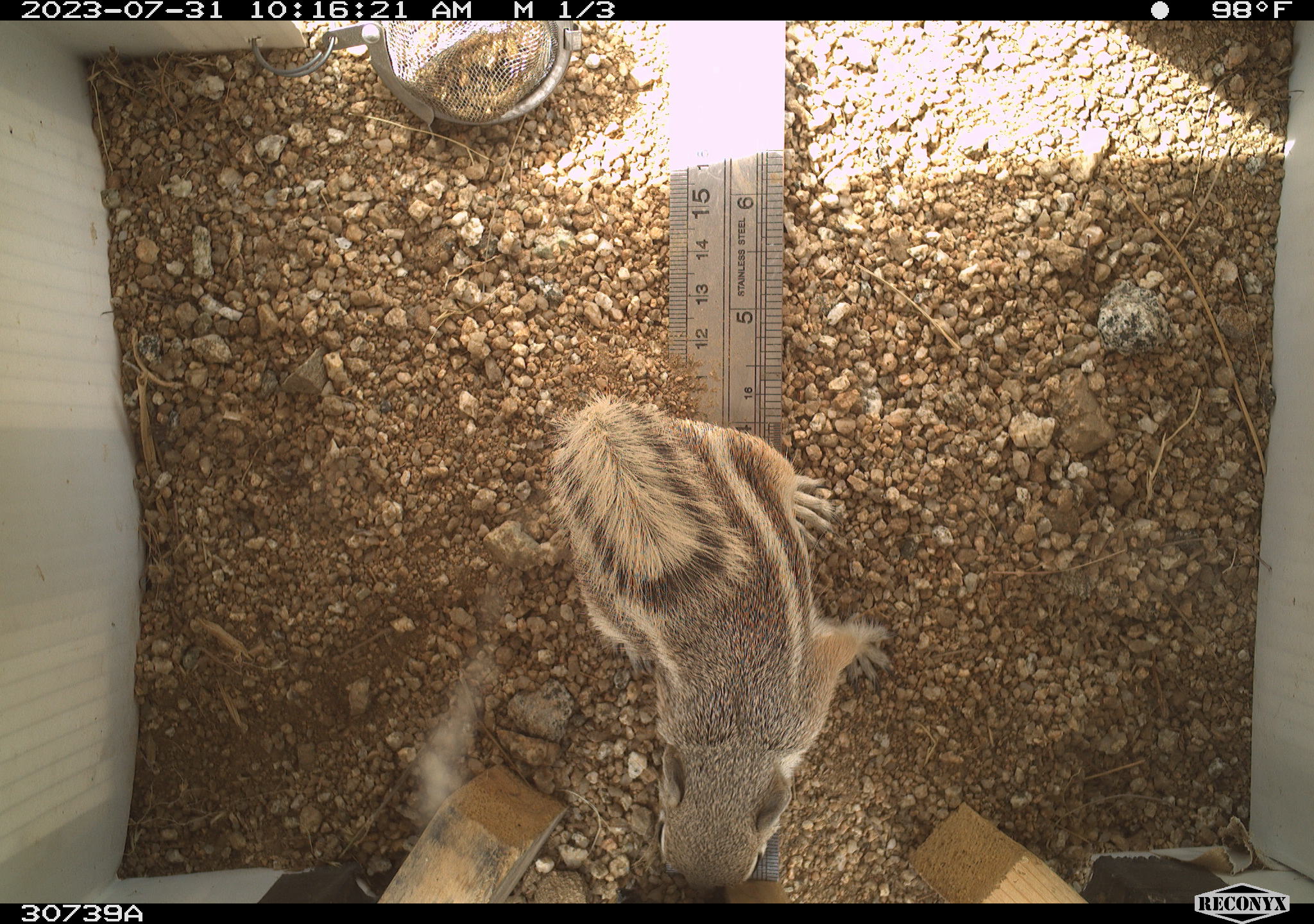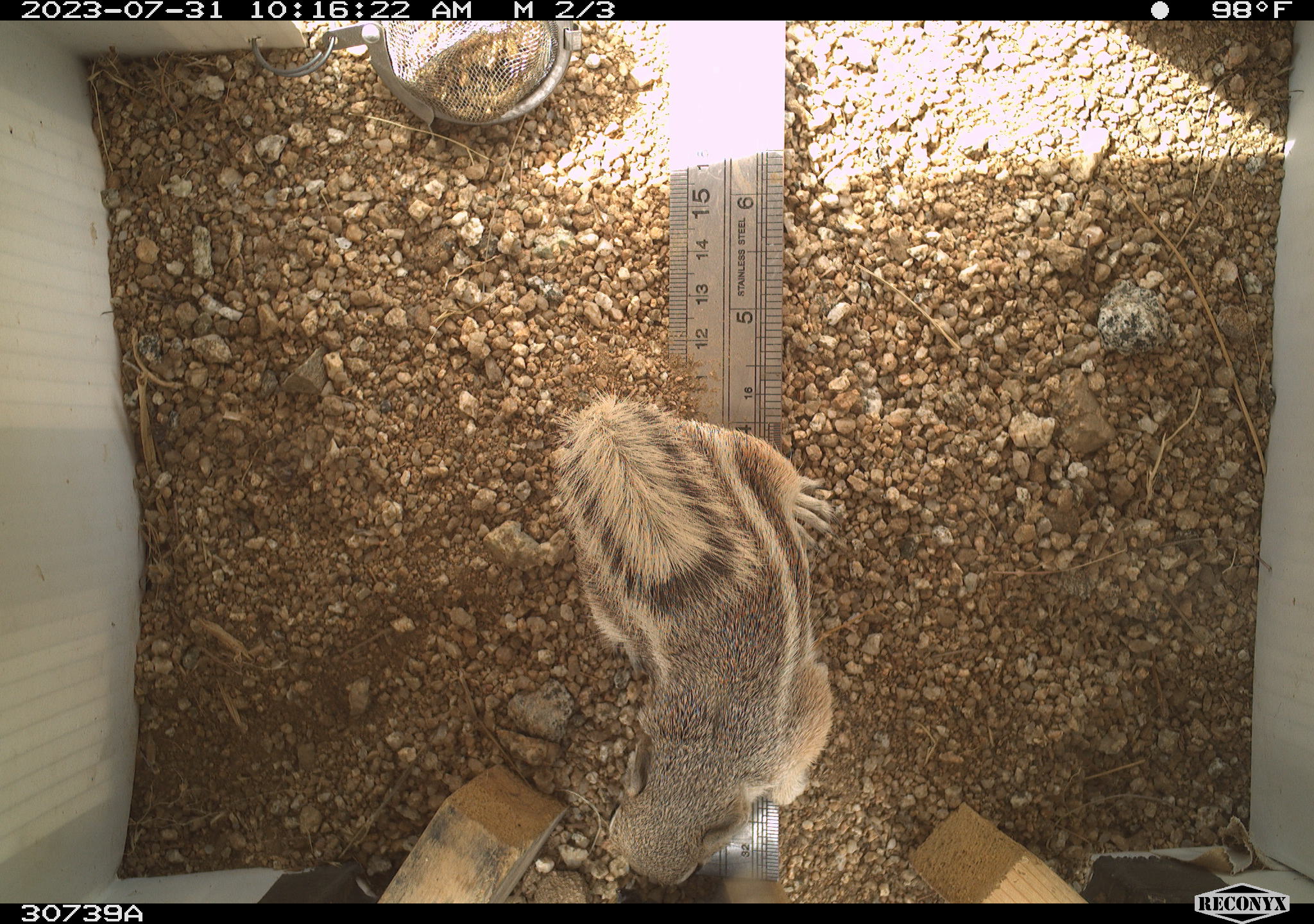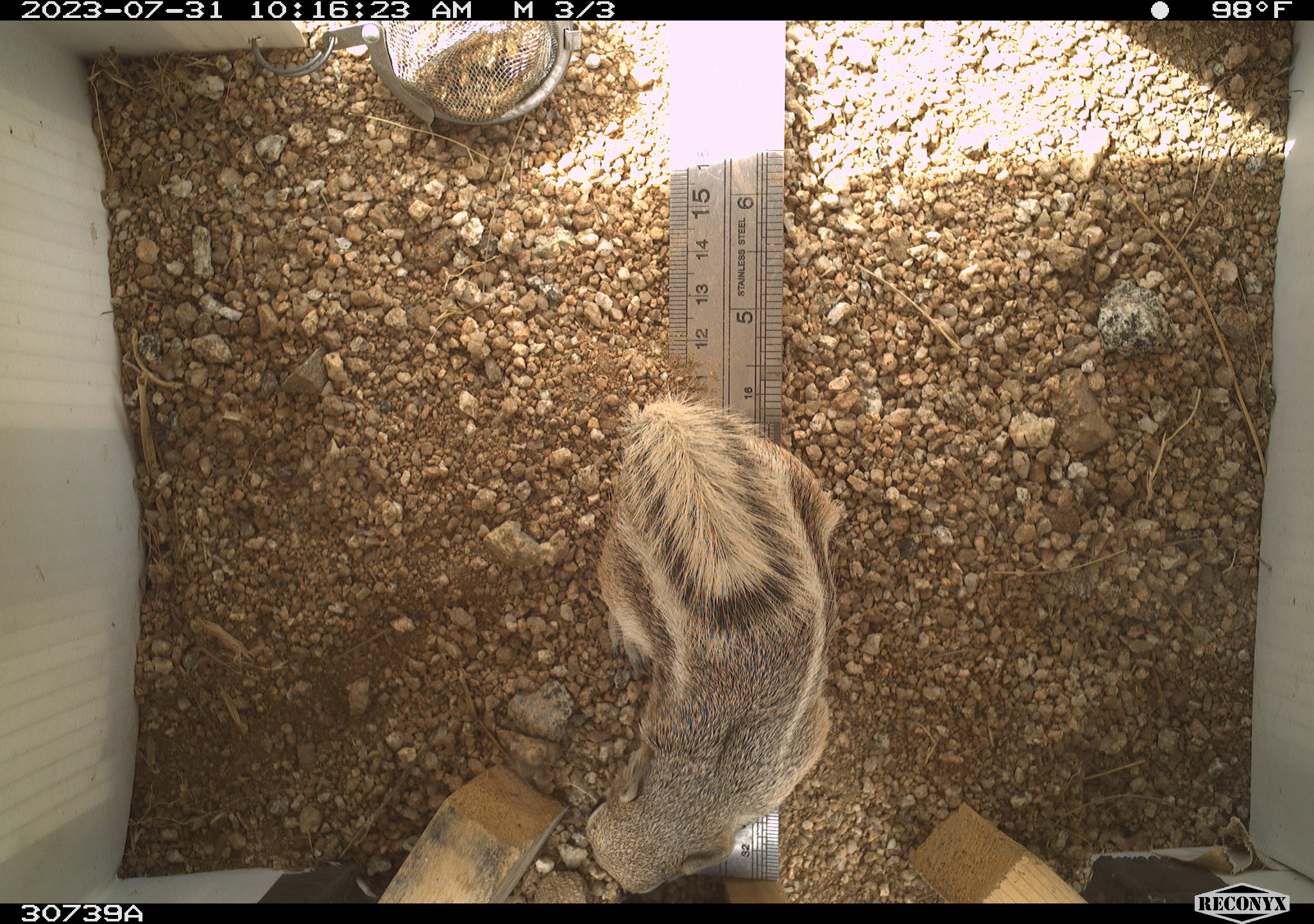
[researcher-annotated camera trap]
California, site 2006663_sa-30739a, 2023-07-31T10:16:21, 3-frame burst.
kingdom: Animalia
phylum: Chordata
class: Mammalia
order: Rodentia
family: Sciuridae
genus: Ammospermophilus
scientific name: Ammospermophilus leucurus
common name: white-tailed antelope squirrel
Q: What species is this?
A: White-tailed antelope squirrel (Ammospermophilus leucurus).